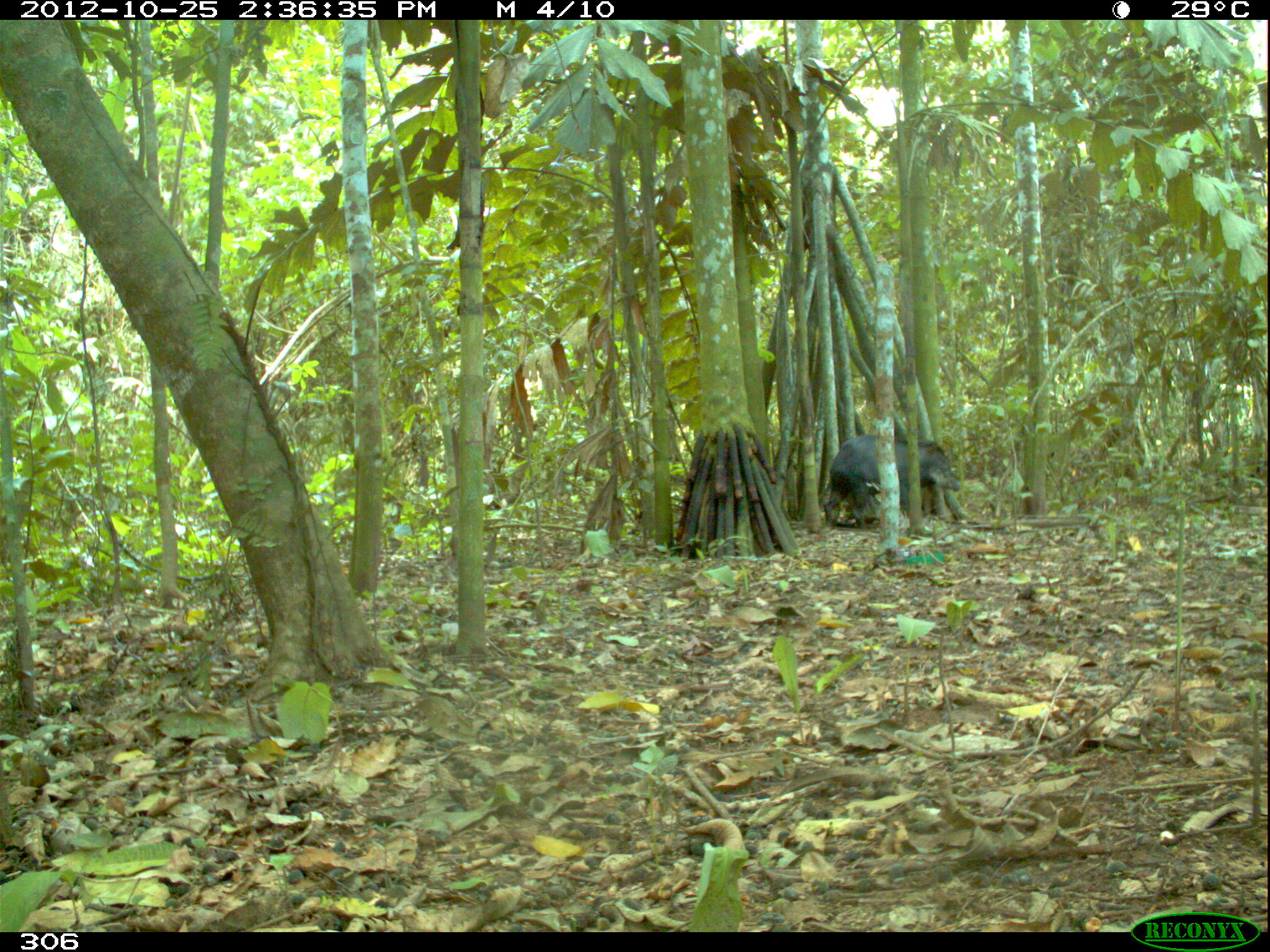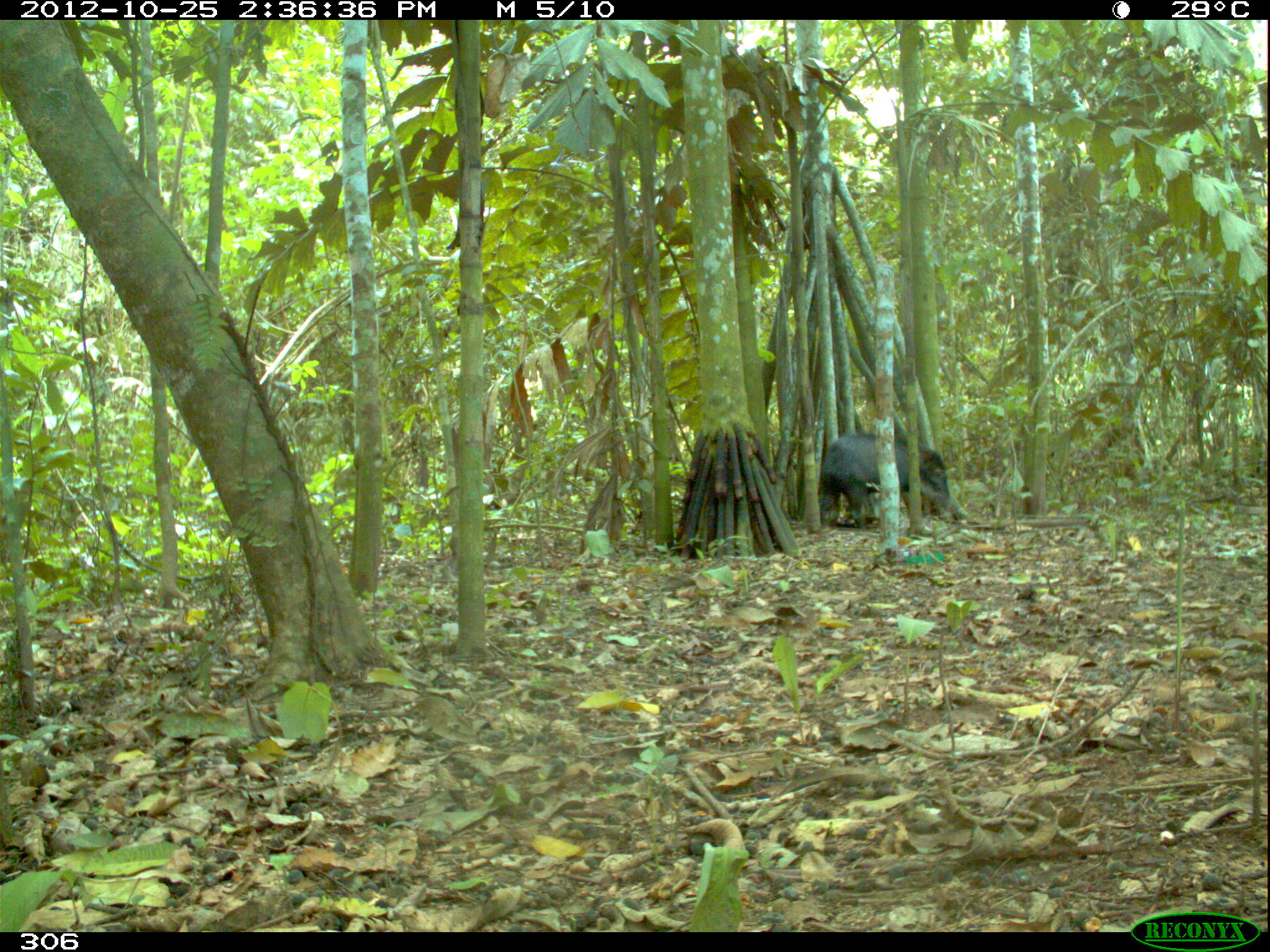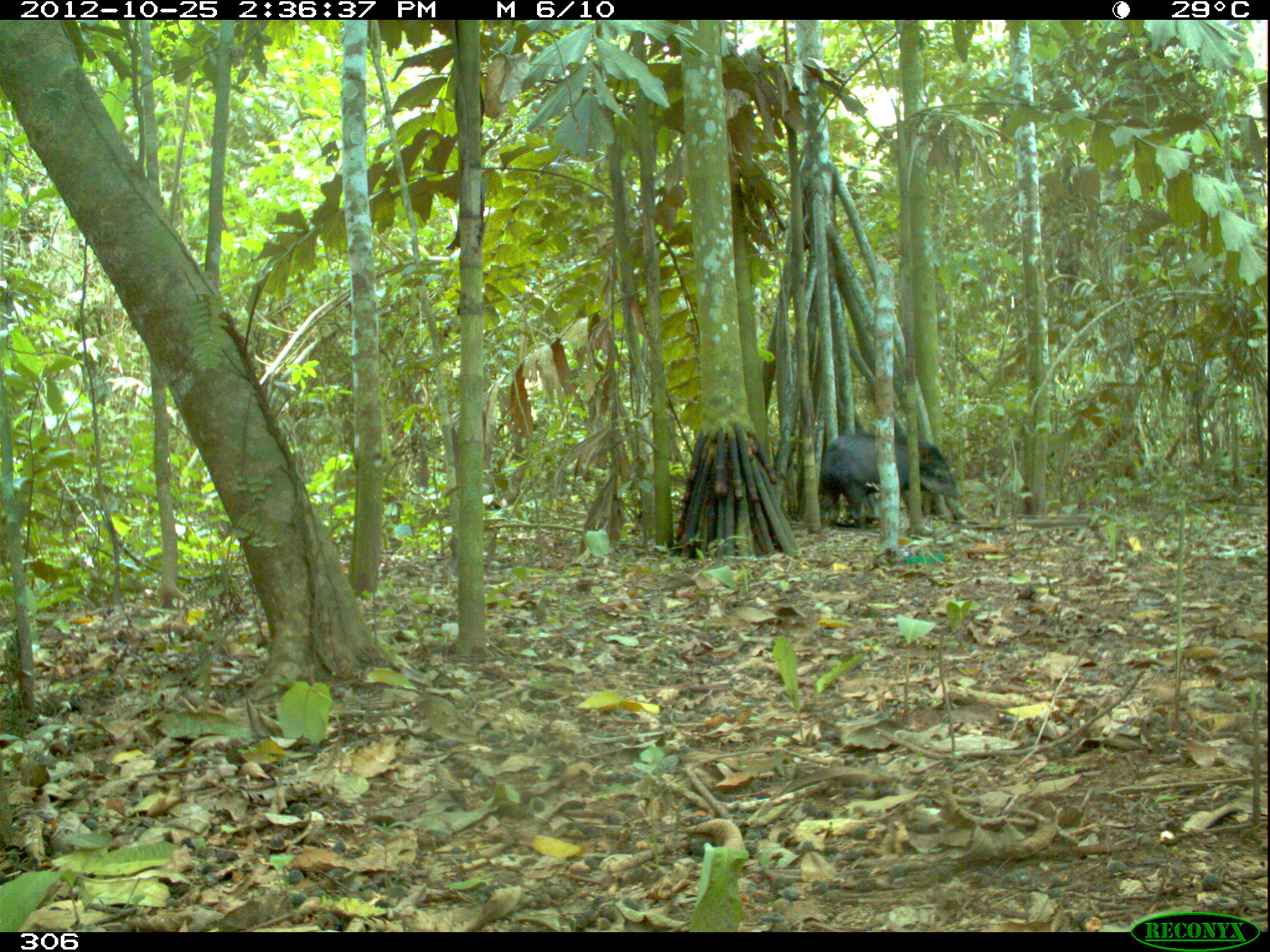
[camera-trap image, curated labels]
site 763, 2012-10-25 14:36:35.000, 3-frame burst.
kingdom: Animalia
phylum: Chordata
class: Mammalia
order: Artiodactyla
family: Tayassuidae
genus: Tayassu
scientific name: Tayassu pecari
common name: white-lipped peccary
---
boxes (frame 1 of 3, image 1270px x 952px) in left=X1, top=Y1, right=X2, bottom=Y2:
tayassu pecari: left=822, top=433, right=961, bottom=528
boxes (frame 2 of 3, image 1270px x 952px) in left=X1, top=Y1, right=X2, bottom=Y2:
tayassu pecari: left=819, top=433, right=948, bottom=529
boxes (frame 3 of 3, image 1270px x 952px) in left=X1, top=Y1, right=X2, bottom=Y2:
tayassu pecari: left=818, top=431, right=962, bottom=526